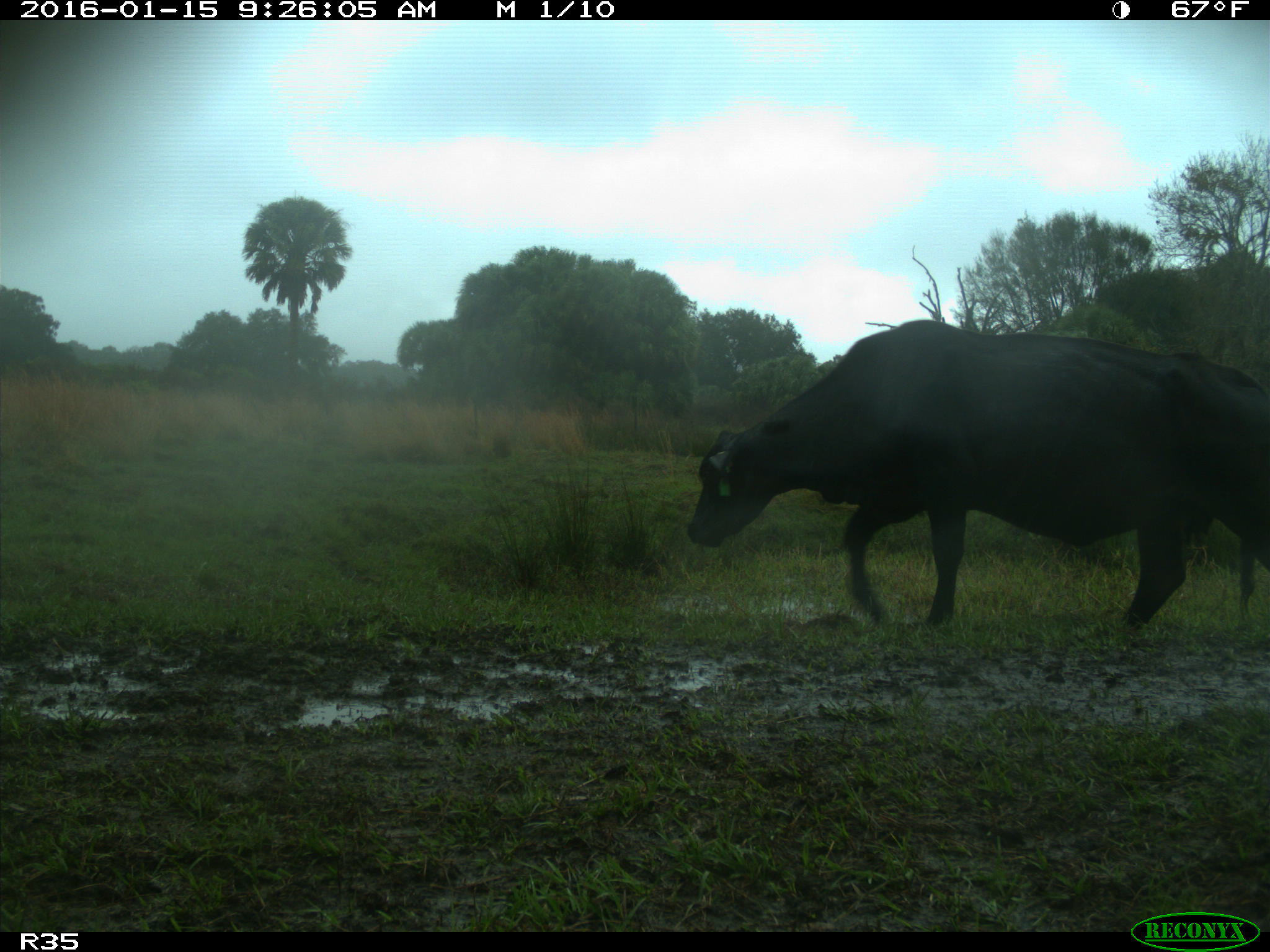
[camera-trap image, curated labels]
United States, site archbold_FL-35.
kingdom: Animalia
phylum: Chordata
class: Mammalia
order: Artiodactyla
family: Bovidae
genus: Bos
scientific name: Bos taurus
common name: domestic cow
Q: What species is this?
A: Bos taurus (domestic cow).